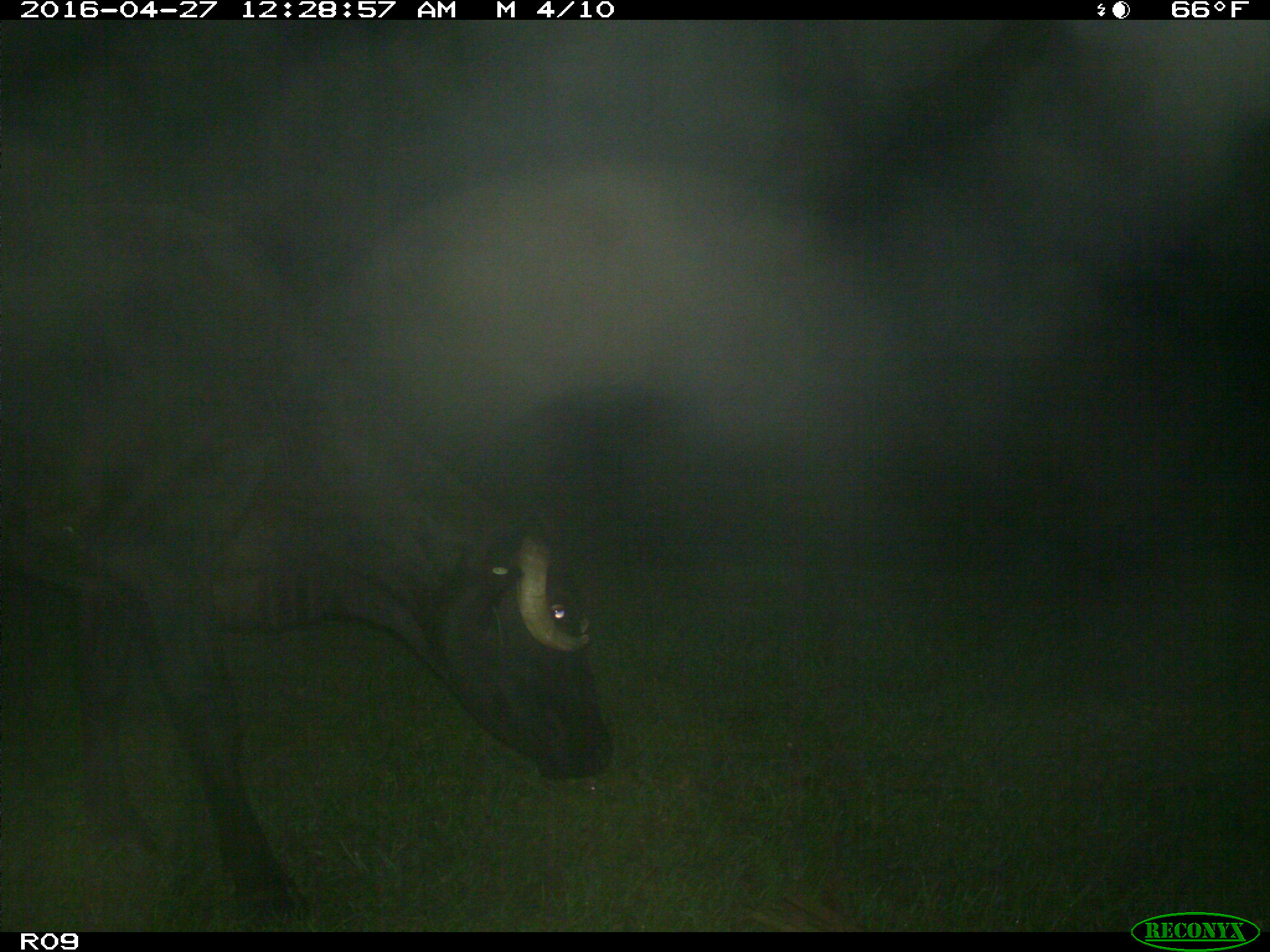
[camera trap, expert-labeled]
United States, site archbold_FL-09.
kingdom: Animalia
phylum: Chordata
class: Mammalia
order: Artiodactyla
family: Bovidae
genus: Bos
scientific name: Bos taurus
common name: domestic cow